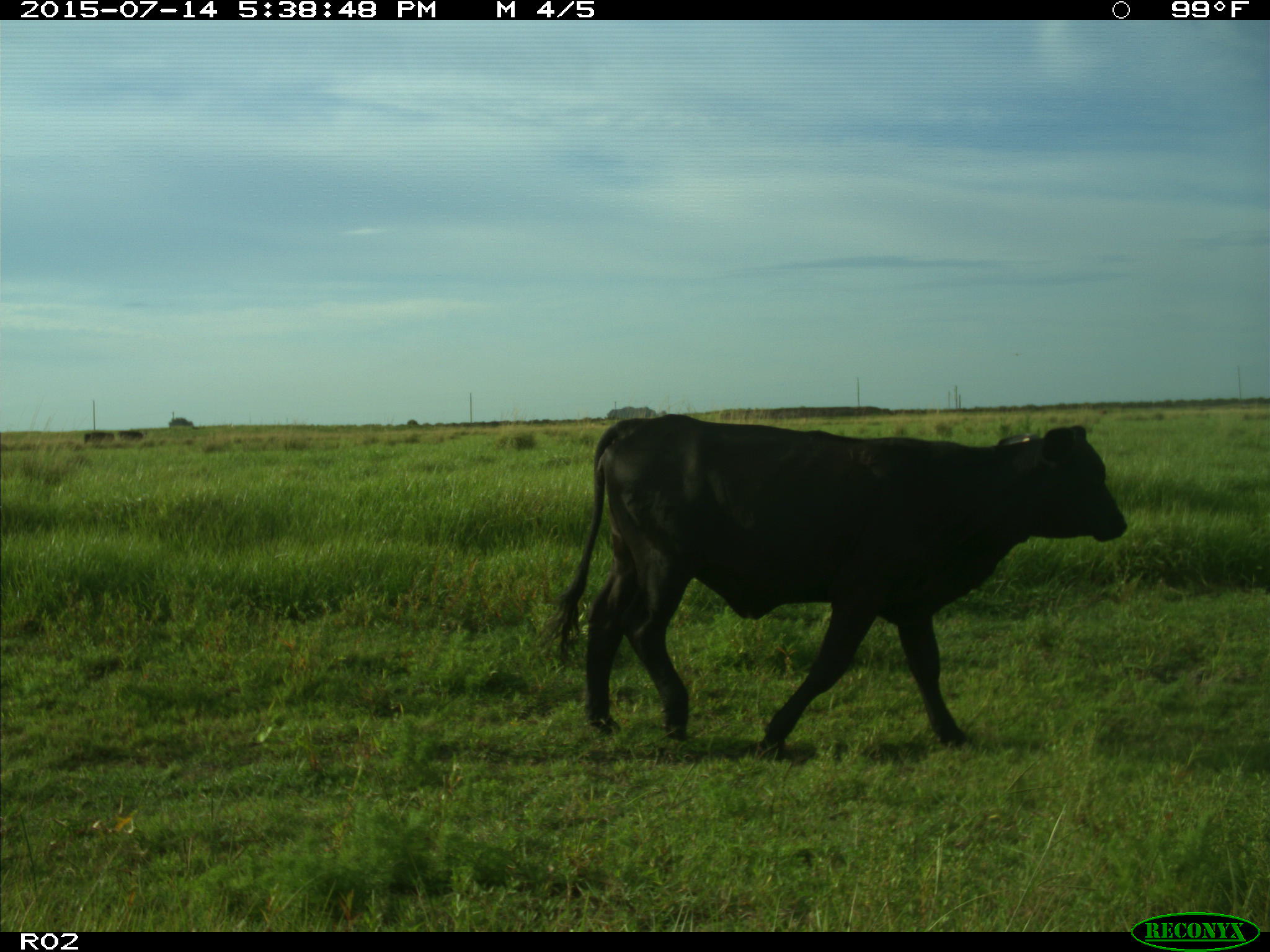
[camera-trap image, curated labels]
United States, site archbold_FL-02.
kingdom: Animalia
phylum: Chordata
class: Mammalia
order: Artiodactyla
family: Bovidae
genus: Bos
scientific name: Bos taurus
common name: domestic cow